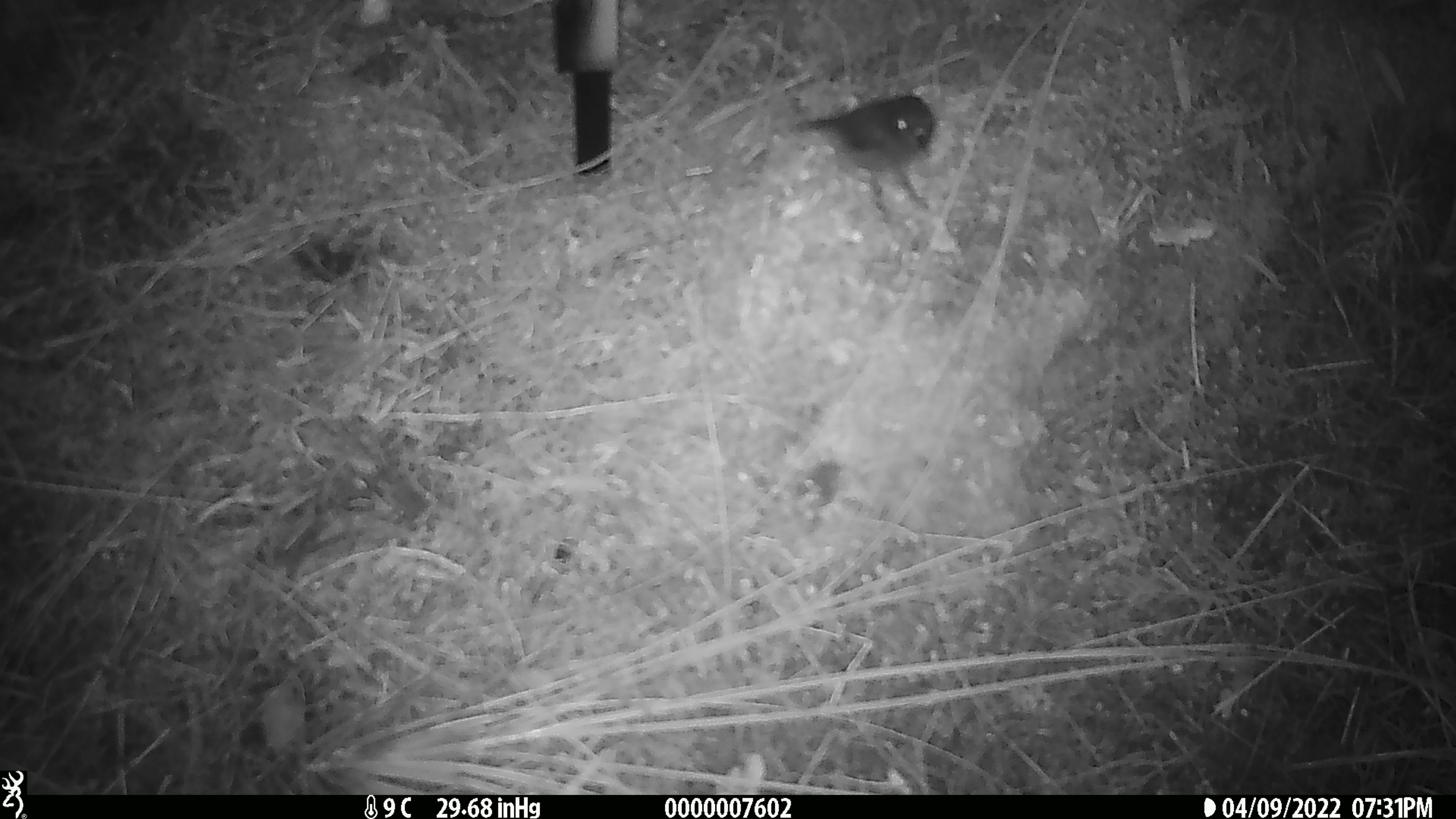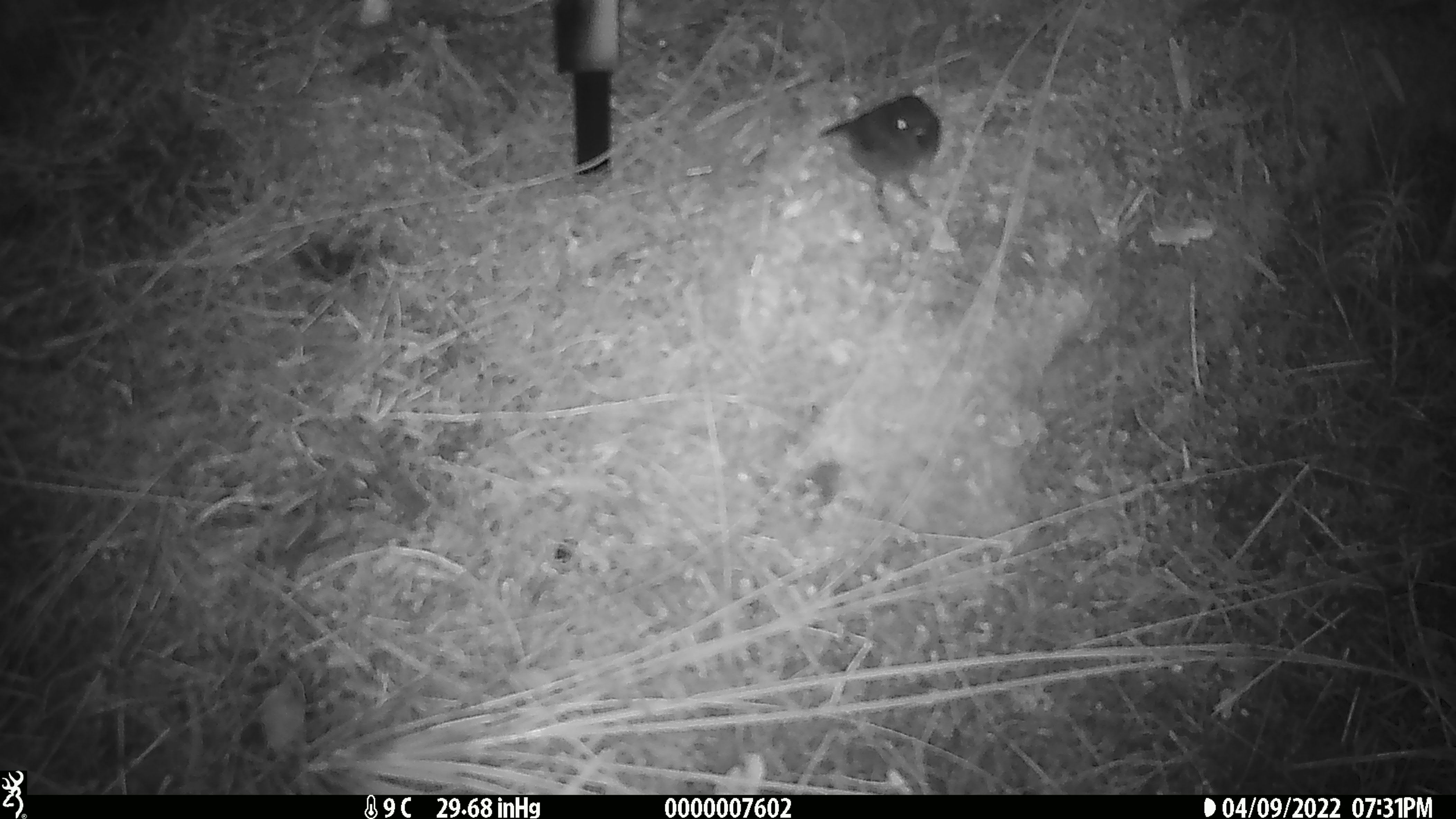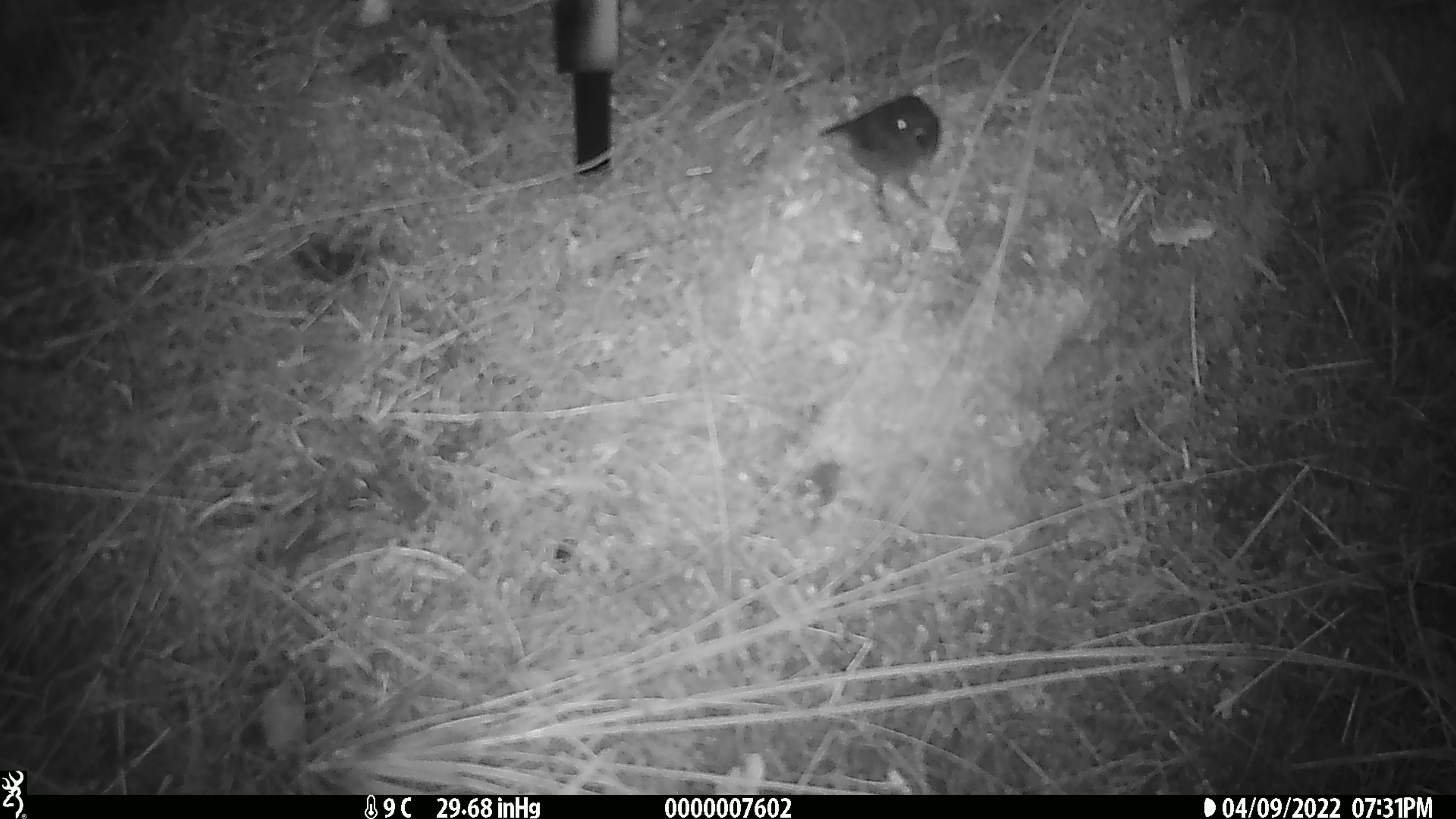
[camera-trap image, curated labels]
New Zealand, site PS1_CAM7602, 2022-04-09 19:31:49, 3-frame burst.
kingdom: Animalia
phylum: Chordata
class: Aves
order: Passeriformes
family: Petroicidae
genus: Petroica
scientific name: Petroica australis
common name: new zealand robin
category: robin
Robin (new zealand robin) (Petroica australis).